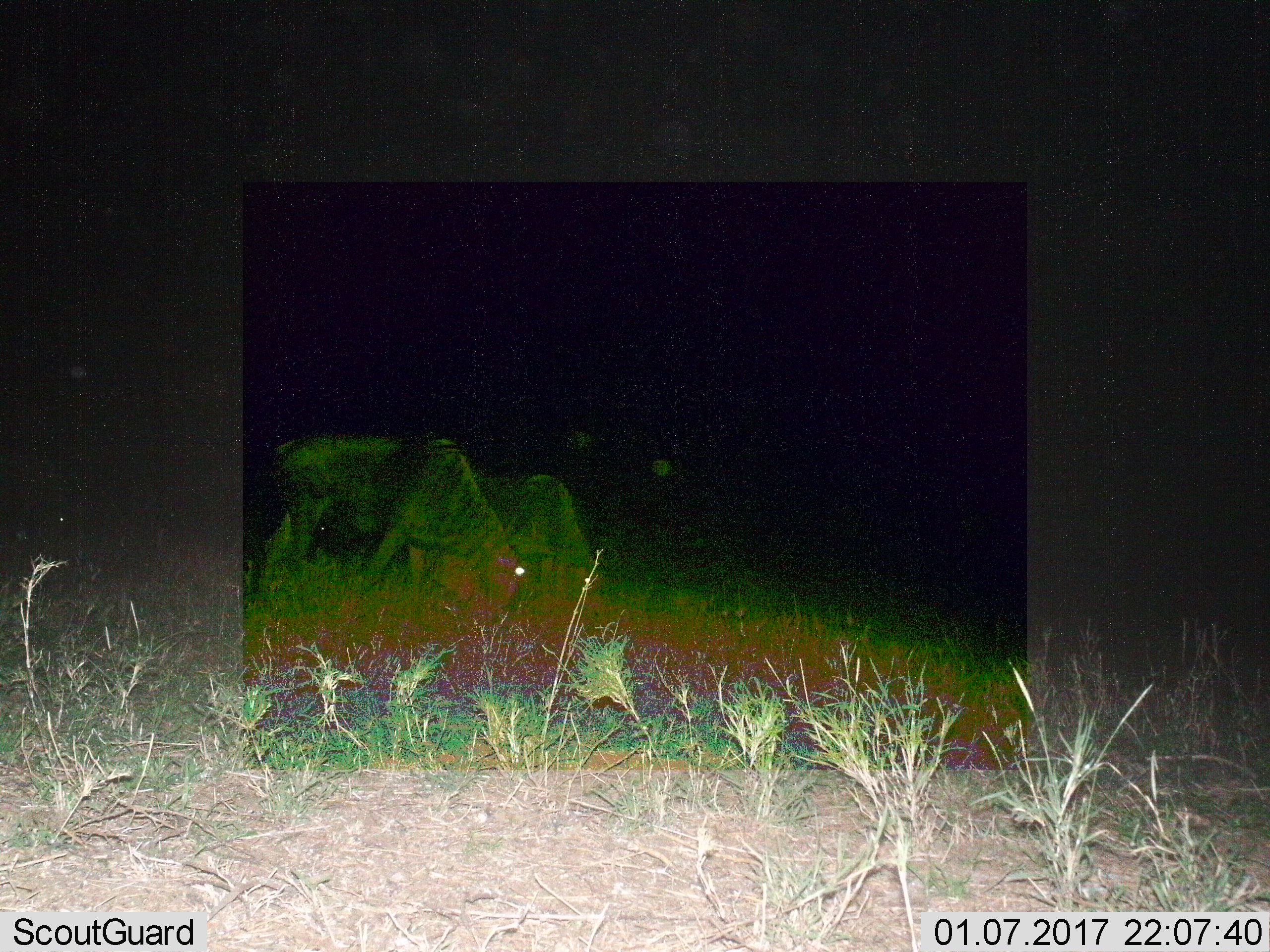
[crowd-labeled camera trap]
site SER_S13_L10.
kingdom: Animalia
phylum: Chordata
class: Mammalia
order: Artiodactyla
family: Bovidae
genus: Connochaetes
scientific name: Connochaetes taurinus taurinus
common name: blue wildebeest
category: wildebeestblue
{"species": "wildebeestblue (blue wildebeest) (Connochaetes taurinus taurinus)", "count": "2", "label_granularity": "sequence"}